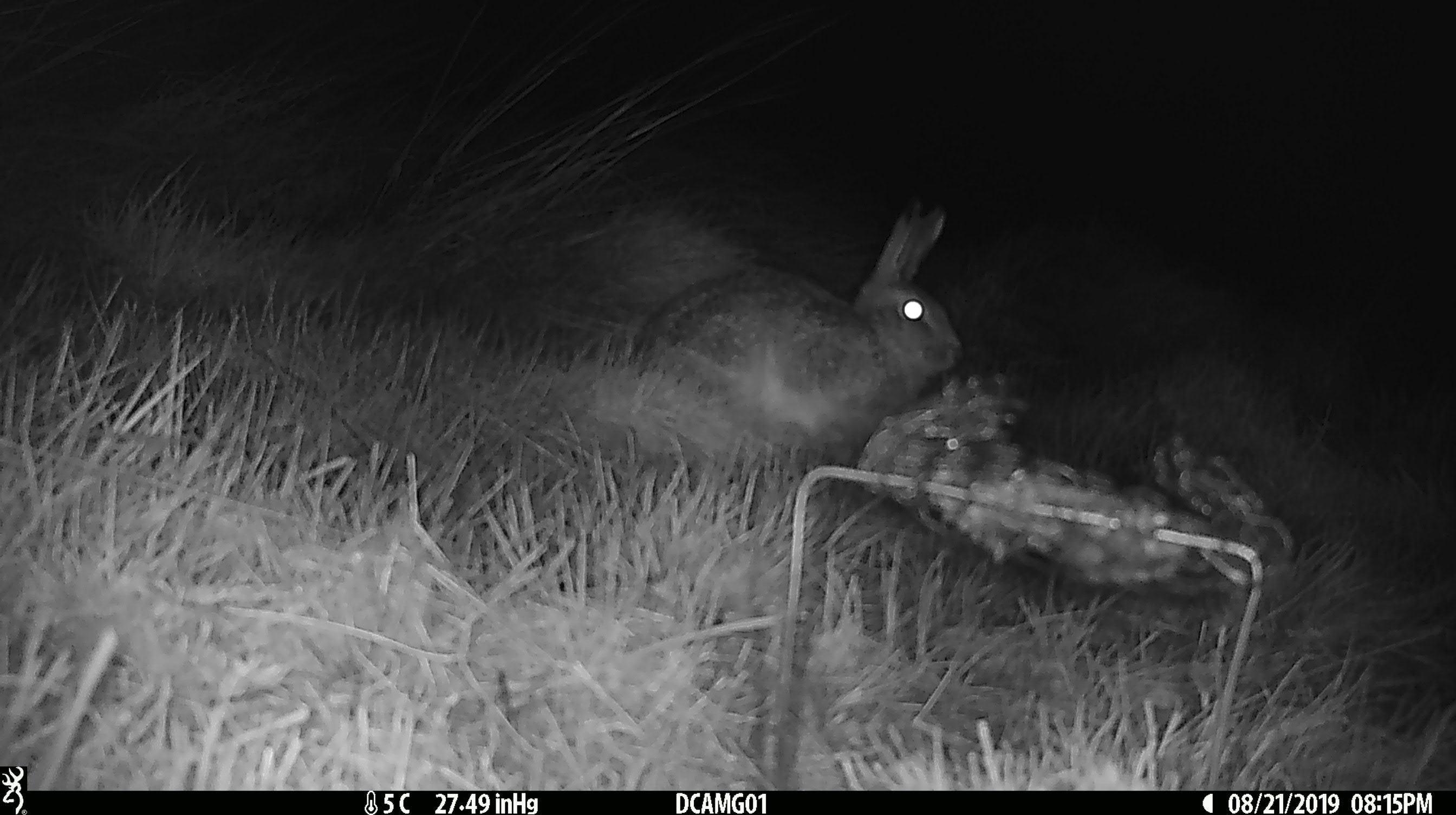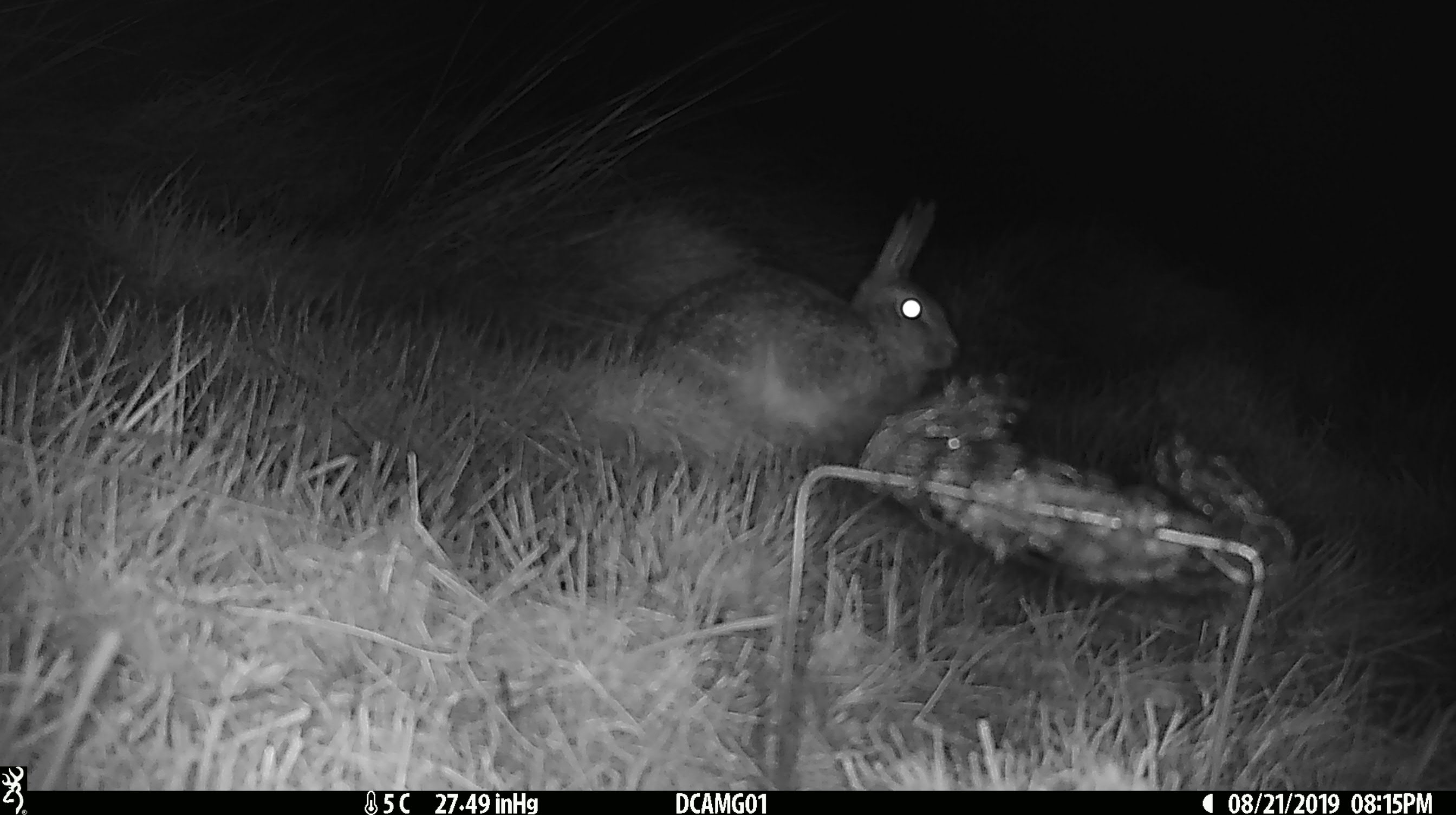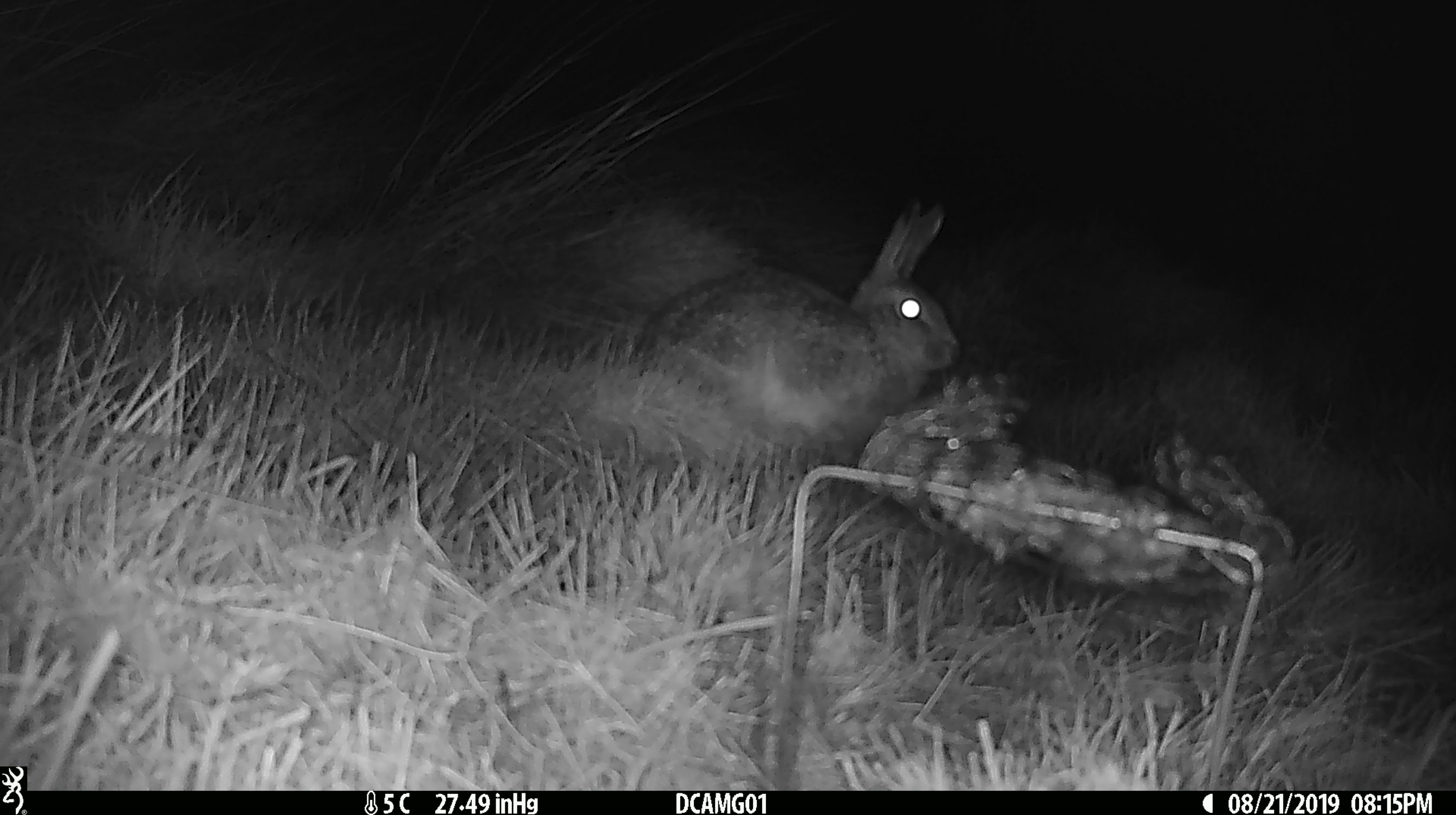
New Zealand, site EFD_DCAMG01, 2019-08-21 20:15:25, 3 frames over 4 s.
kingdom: Animalia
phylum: Chordata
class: Mammalia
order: Lagomorpha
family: Leporidae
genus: Lepus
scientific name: Lepus europaeus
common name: brown hare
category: hare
Hare (brown hare) (Lepus europaeus).